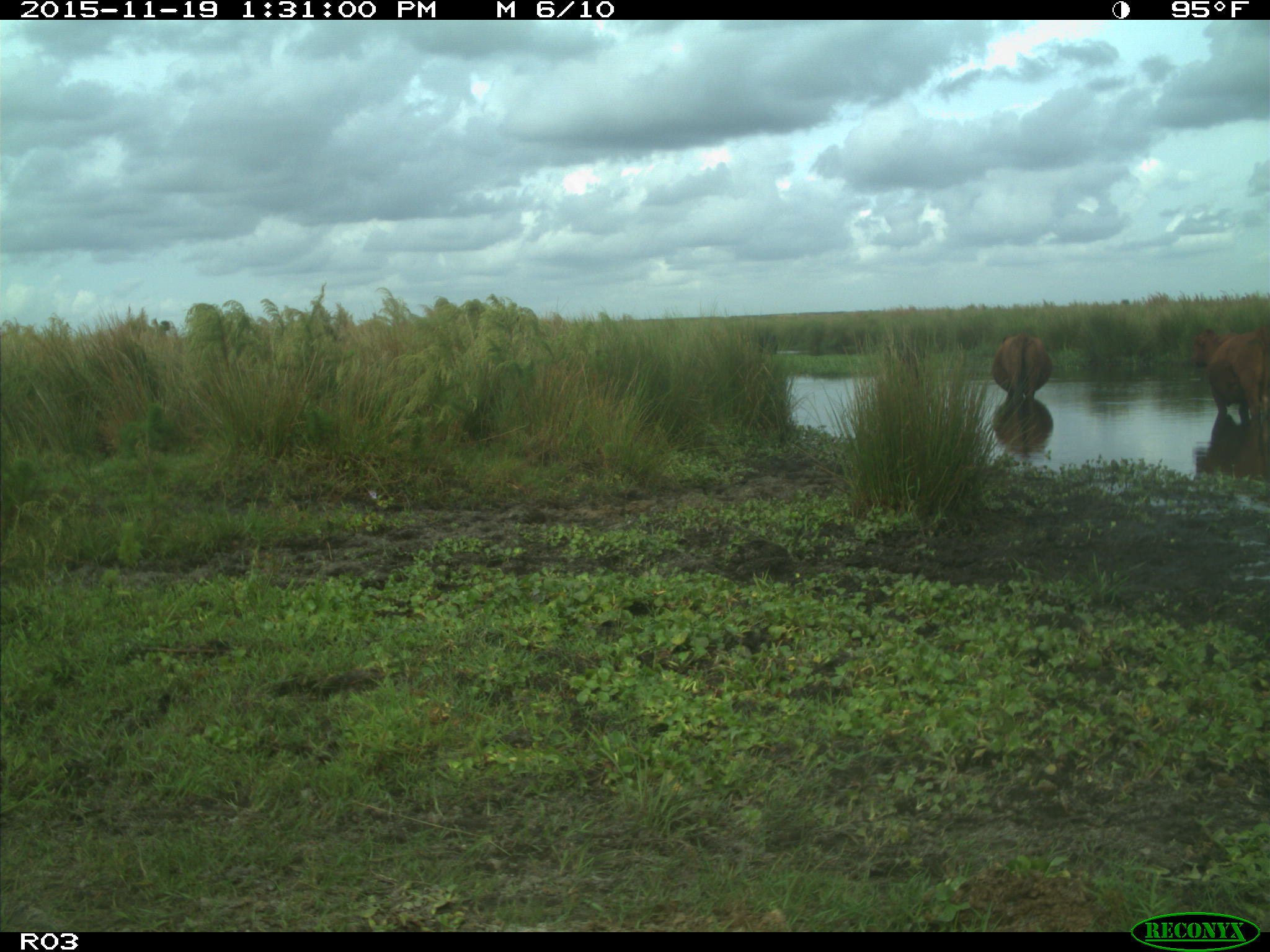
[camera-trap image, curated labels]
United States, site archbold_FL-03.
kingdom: Animalia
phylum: Chordata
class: Mammalia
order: Artiodactyla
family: Bovidae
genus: Bos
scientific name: Bos taurus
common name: domestic cow